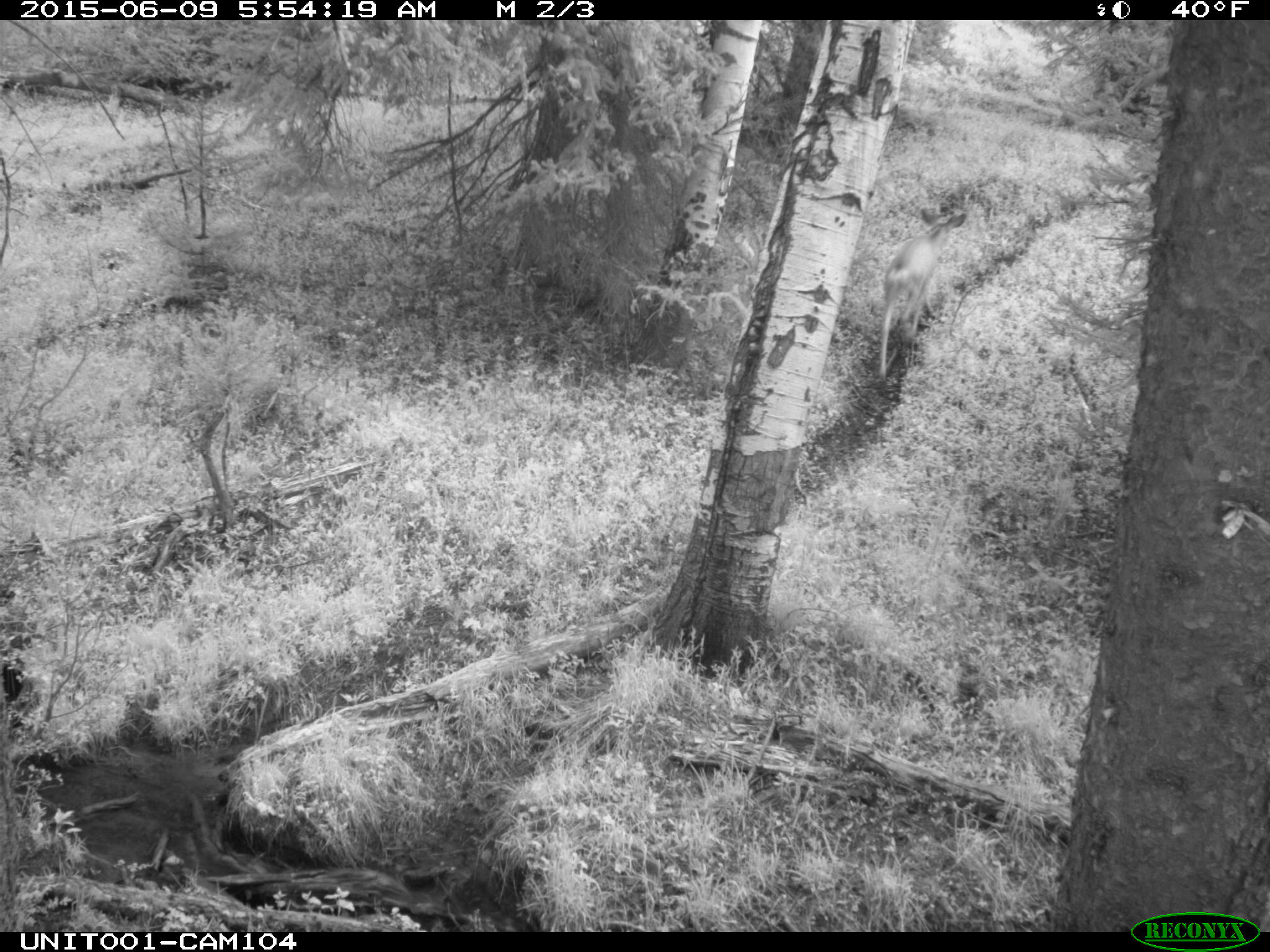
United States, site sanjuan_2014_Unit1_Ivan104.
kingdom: Animalia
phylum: Chordata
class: Mammalia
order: Artiodactyla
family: Cervidae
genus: Odocoileus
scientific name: Odocoileus hemionus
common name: mule deer